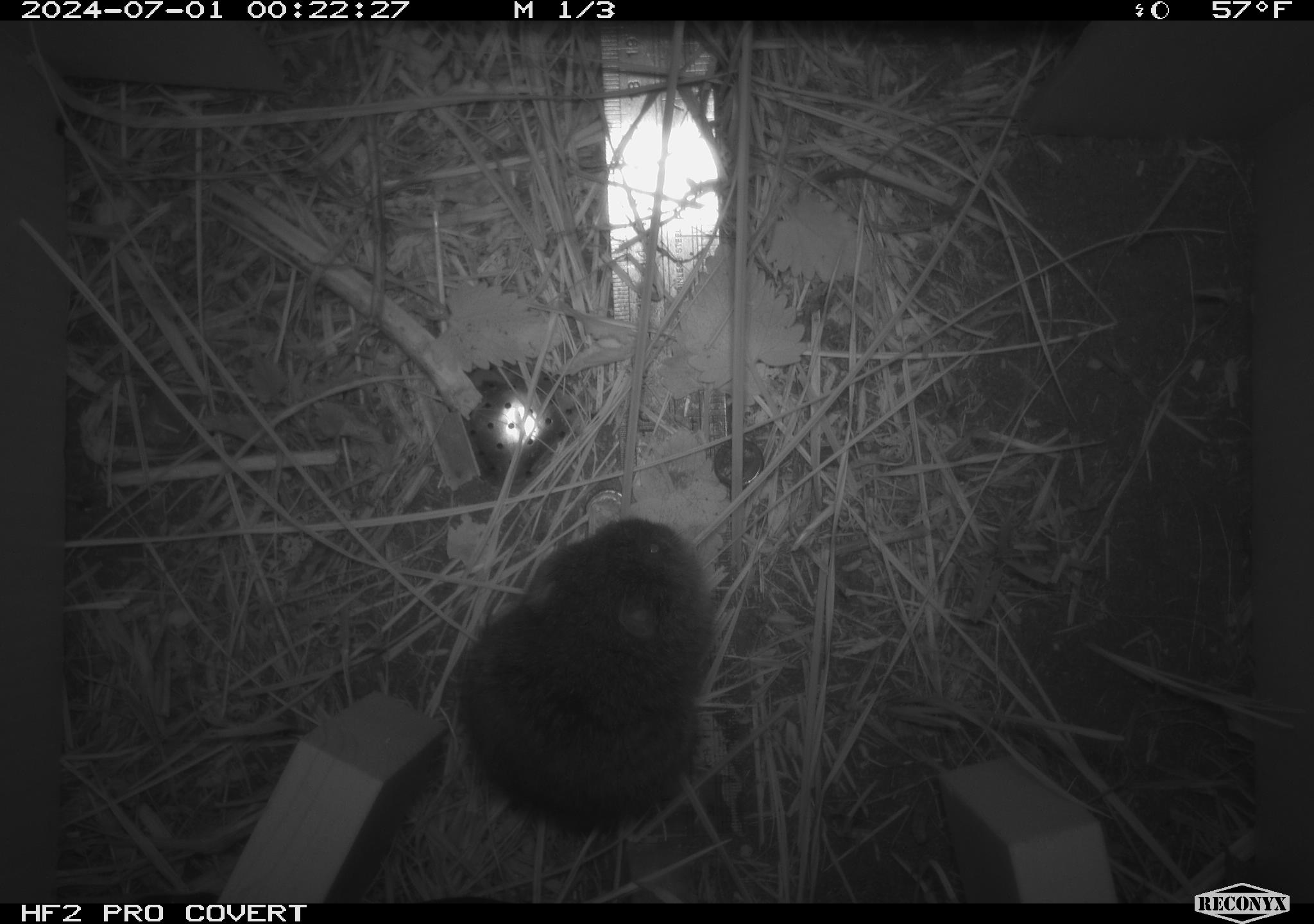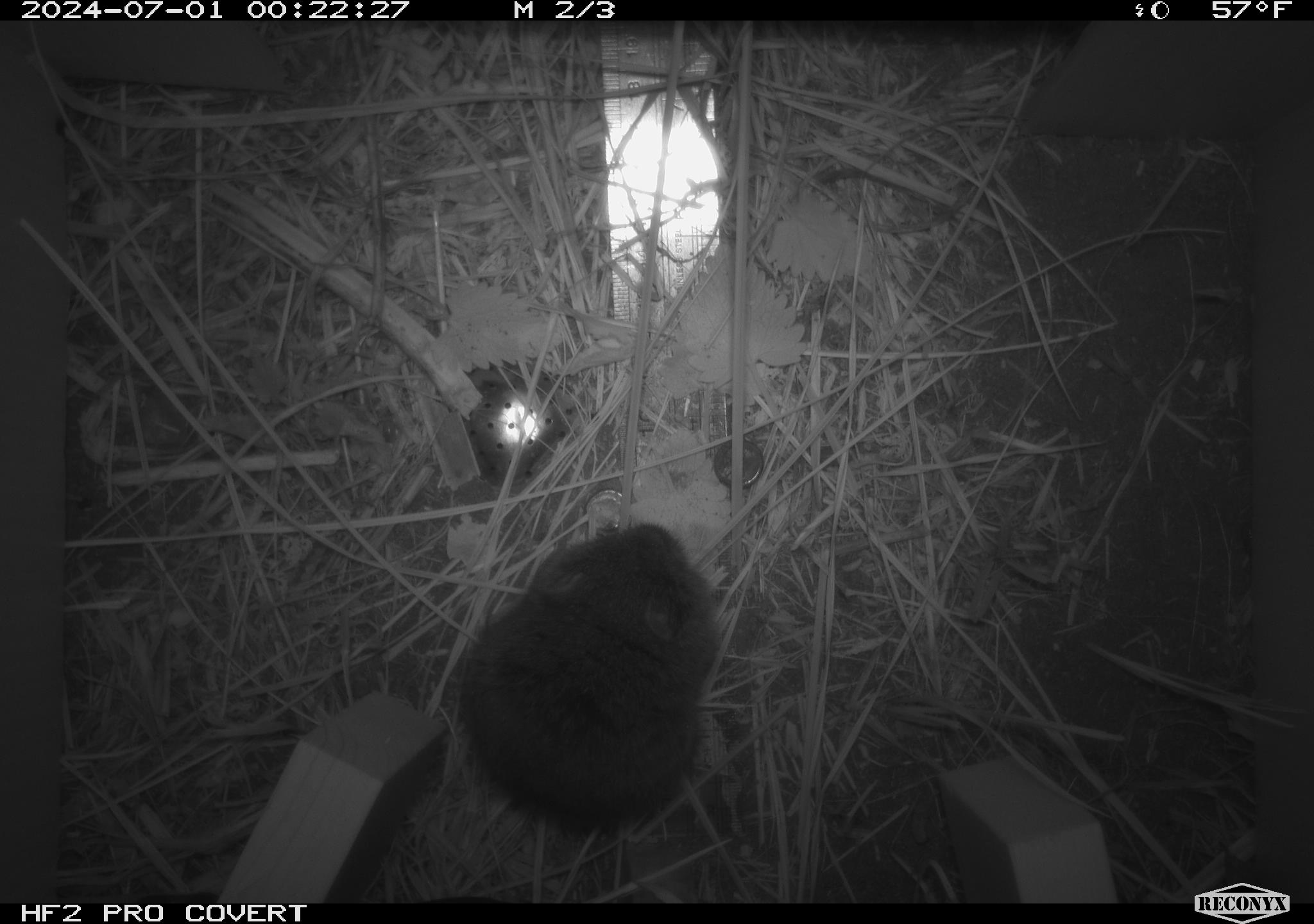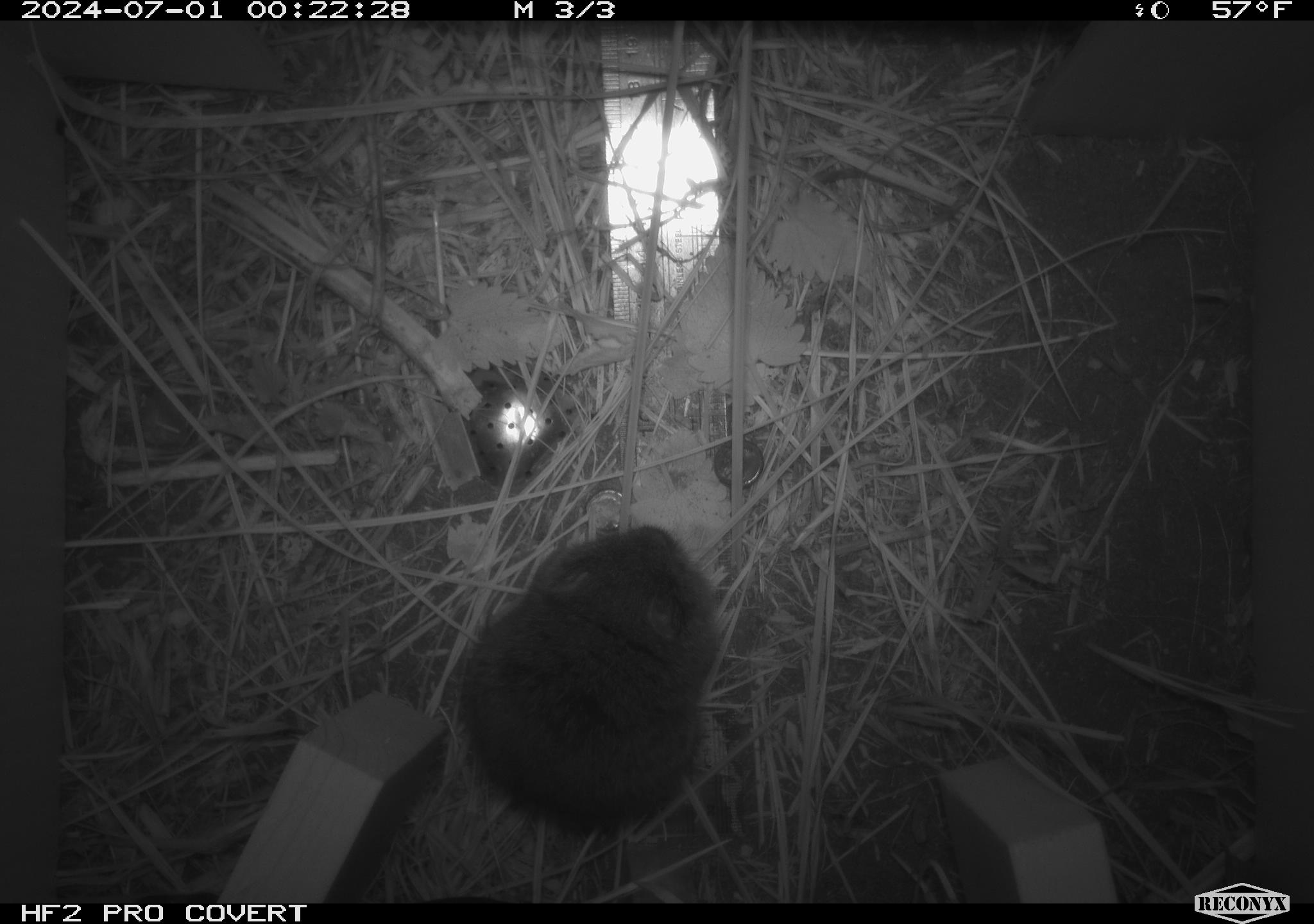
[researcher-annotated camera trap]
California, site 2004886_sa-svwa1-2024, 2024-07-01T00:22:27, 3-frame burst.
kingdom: Animalia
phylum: Chordata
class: Mammalia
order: Rodentia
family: Cricetidae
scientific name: Arvicolinae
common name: voles, lemmings, and muskrats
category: arvicolinae subfamily